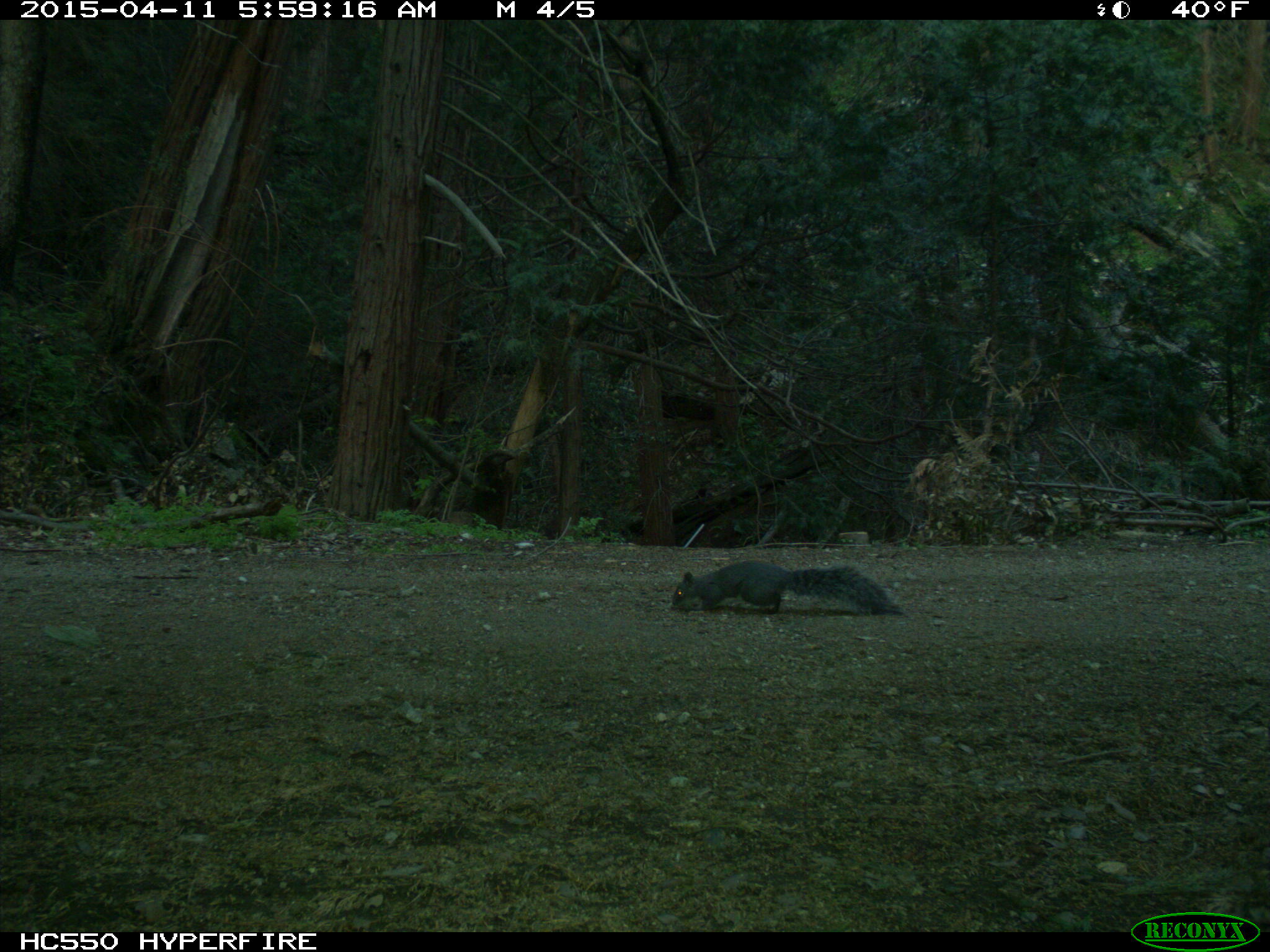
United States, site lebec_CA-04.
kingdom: Animalia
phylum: Chordata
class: Mammalia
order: Rodentia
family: Sciuridae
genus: Sciurus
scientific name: Sciurus carolinensis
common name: eastern gray squirrel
Sciurus carolinensis (eastern gray squirrel).